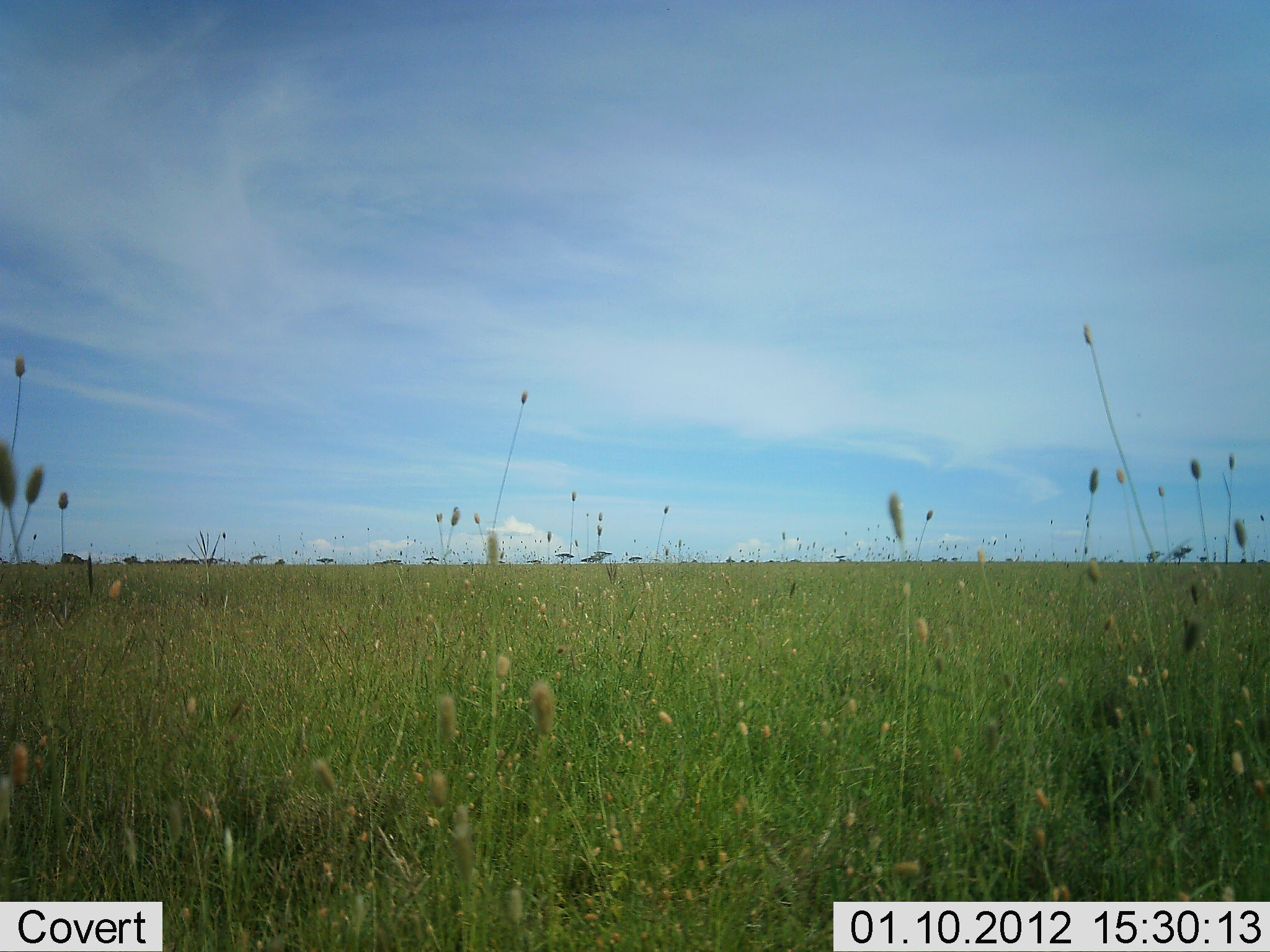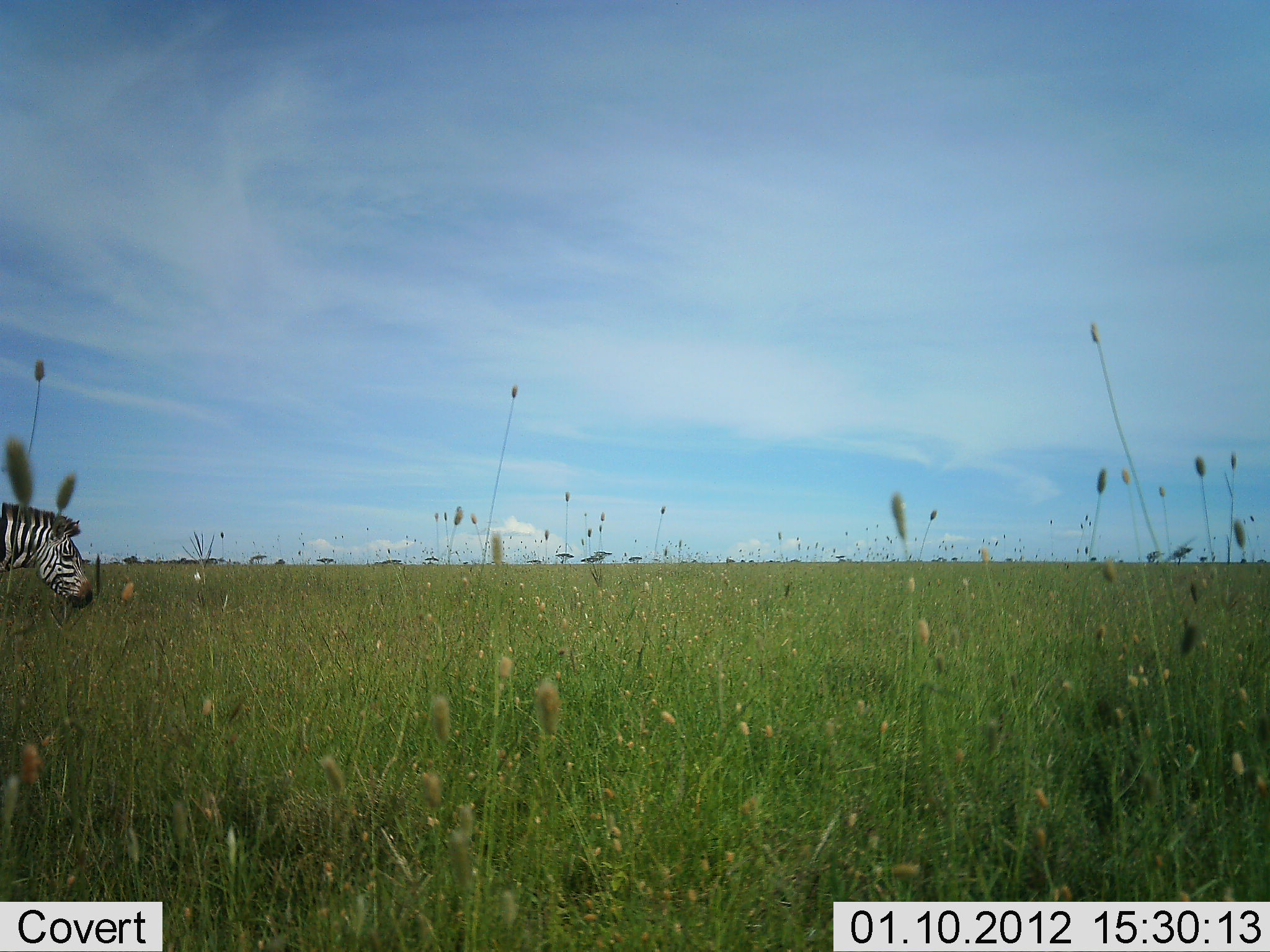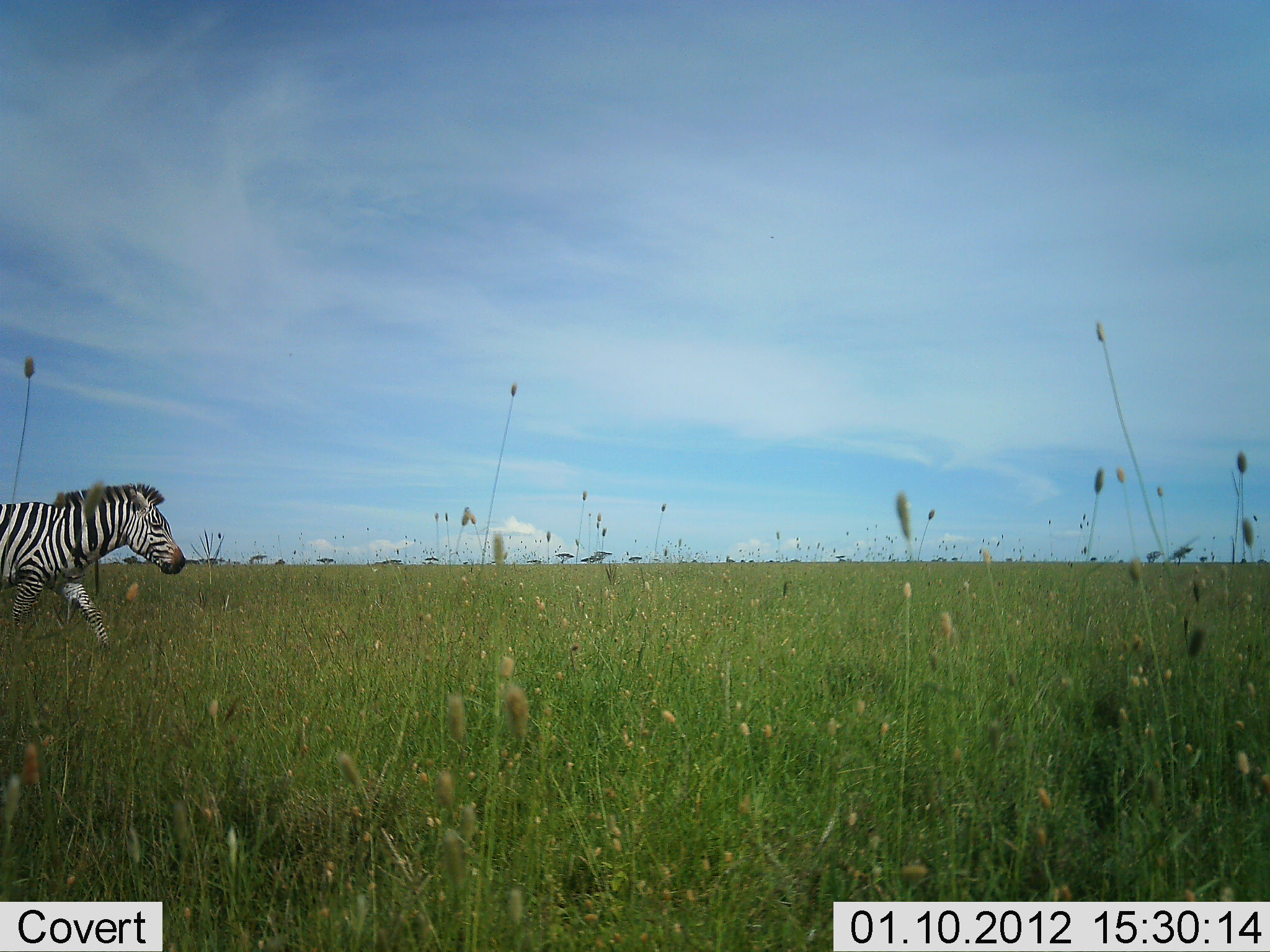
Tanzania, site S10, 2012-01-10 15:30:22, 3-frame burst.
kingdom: Animalia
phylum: Chordata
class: Mammalia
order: Perissodactyla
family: Equidae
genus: Equus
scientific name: Equus quagga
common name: plains zebra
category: zebra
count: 1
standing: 0%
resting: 0%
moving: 100%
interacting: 0%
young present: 0%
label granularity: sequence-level